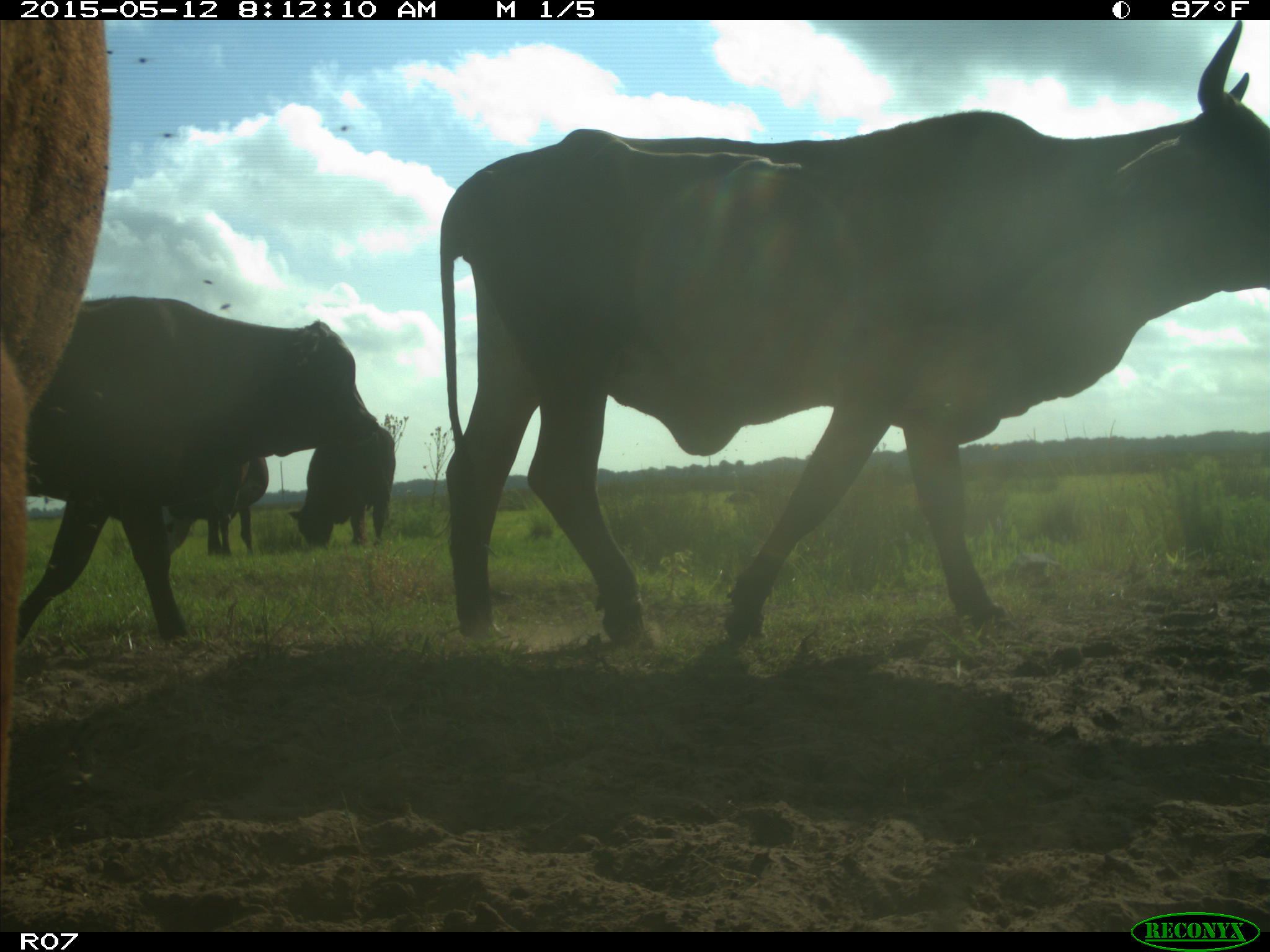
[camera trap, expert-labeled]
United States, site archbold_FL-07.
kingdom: Animalia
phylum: Chordata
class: Mammalia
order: Artiodactyla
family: Bovidae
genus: Bos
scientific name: Bos taurus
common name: domestic cow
Bos taurus (domestic cow).